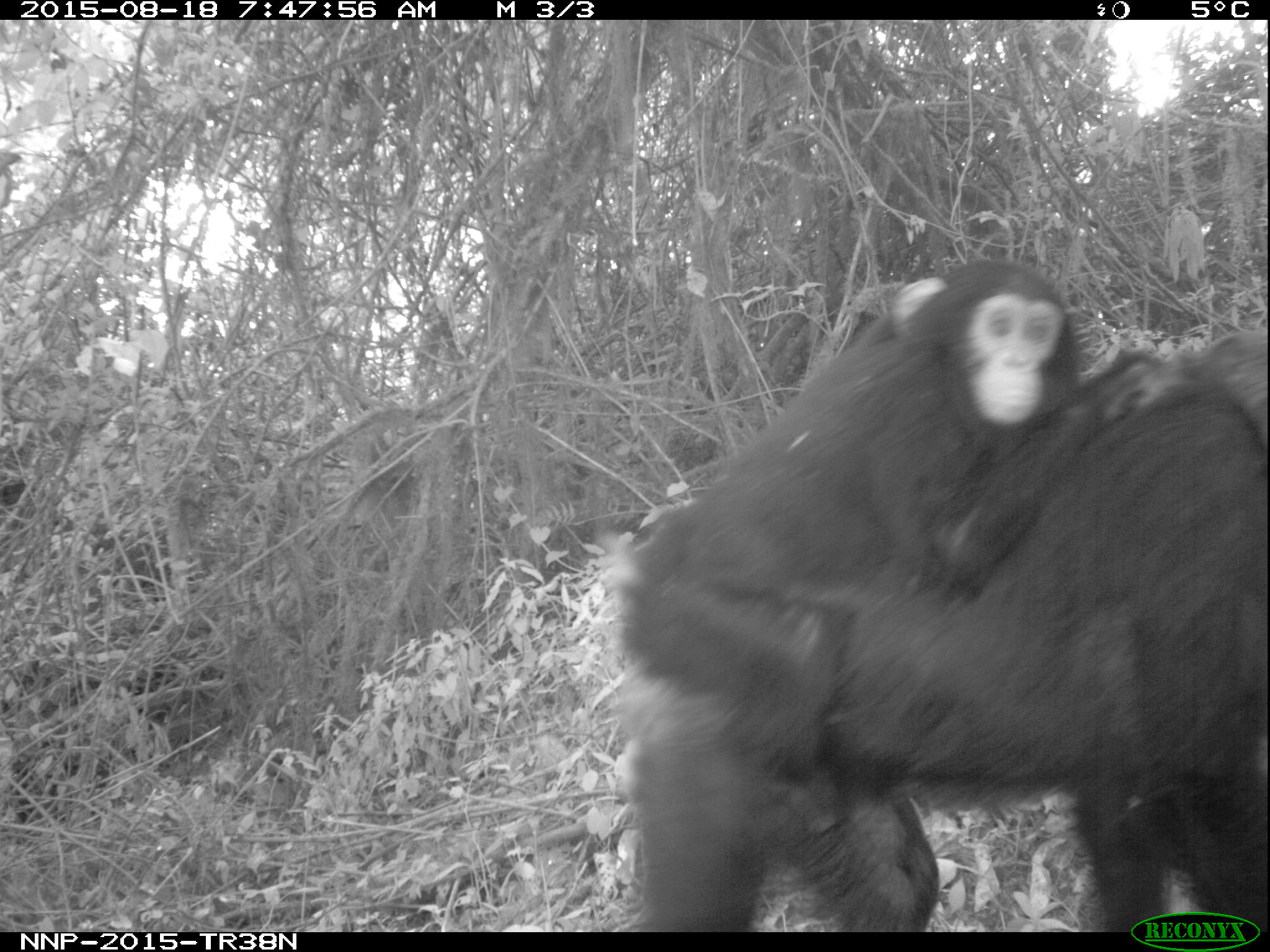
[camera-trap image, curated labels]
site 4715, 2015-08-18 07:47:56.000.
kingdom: Animalia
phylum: Chordata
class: Mammalia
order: Primates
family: Hominidae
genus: Pan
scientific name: Pan troglodytes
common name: chimpanzee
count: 2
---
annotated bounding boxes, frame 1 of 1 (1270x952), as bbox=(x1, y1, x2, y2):
pan troglodytes: bbox=(623, 336, 1270, 932); bbox=(607, 258, 1082, 826)